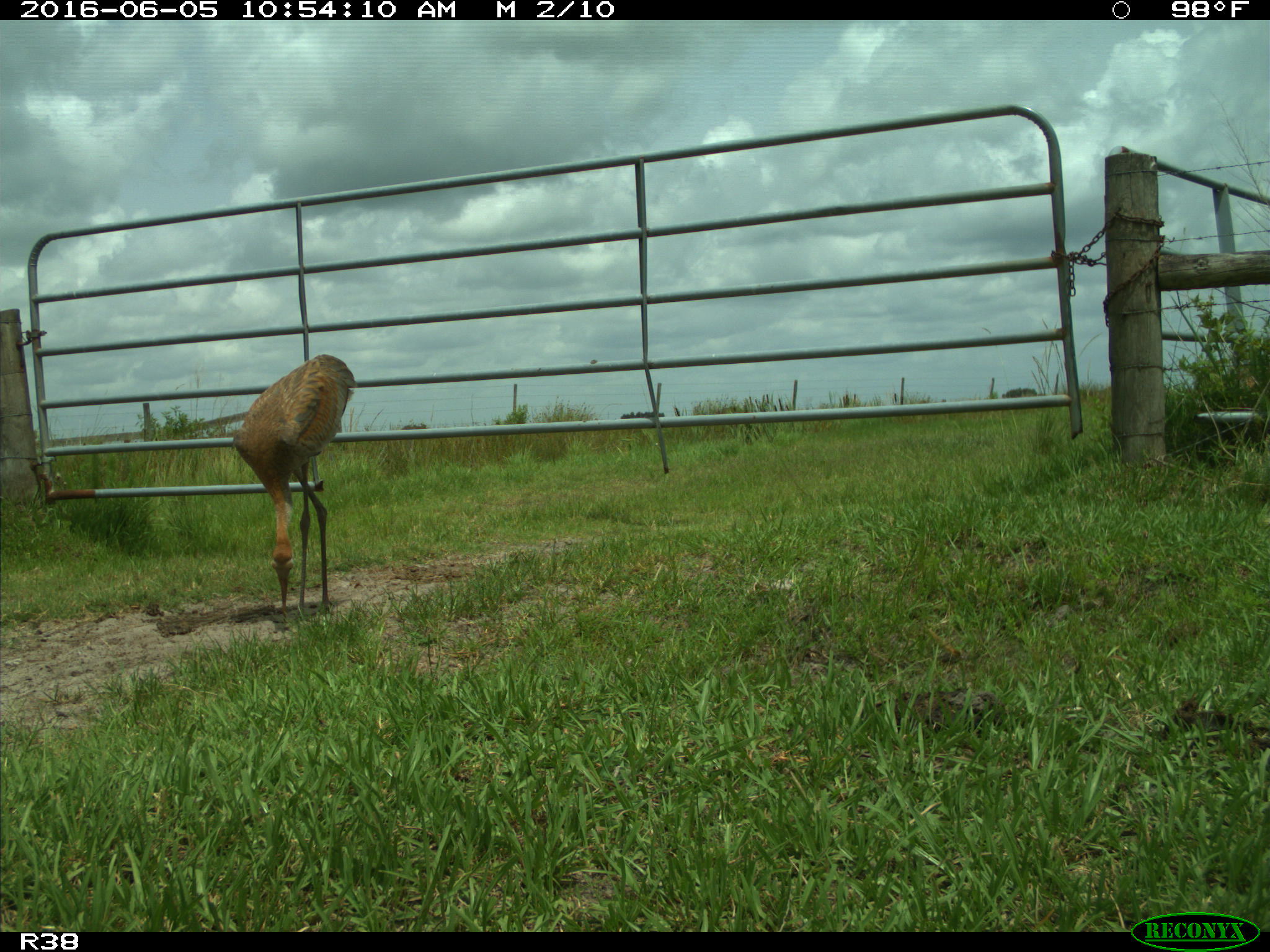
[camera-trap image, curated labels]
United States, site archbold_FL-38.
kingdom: Animalia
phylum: Chordata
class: Aves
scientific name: Aves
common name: birds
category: unidentified bird